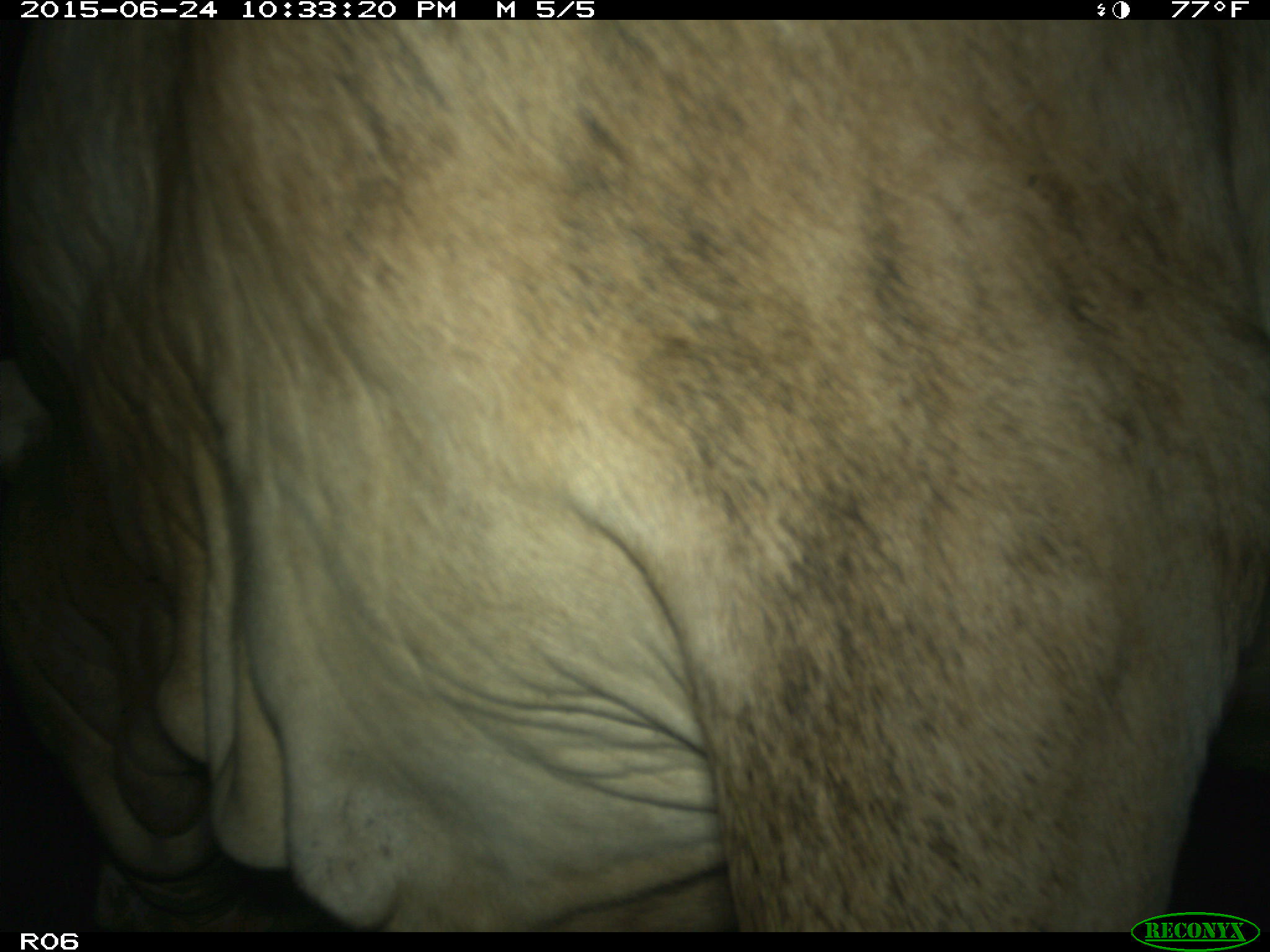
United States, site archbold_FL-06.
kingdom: Animalia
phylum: Chordata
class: Mammalia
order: Artiodactyla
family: Bovidae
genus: Bos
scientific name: Bos taurus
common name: domestic cow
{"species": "Bos taurus (domestic cow)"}